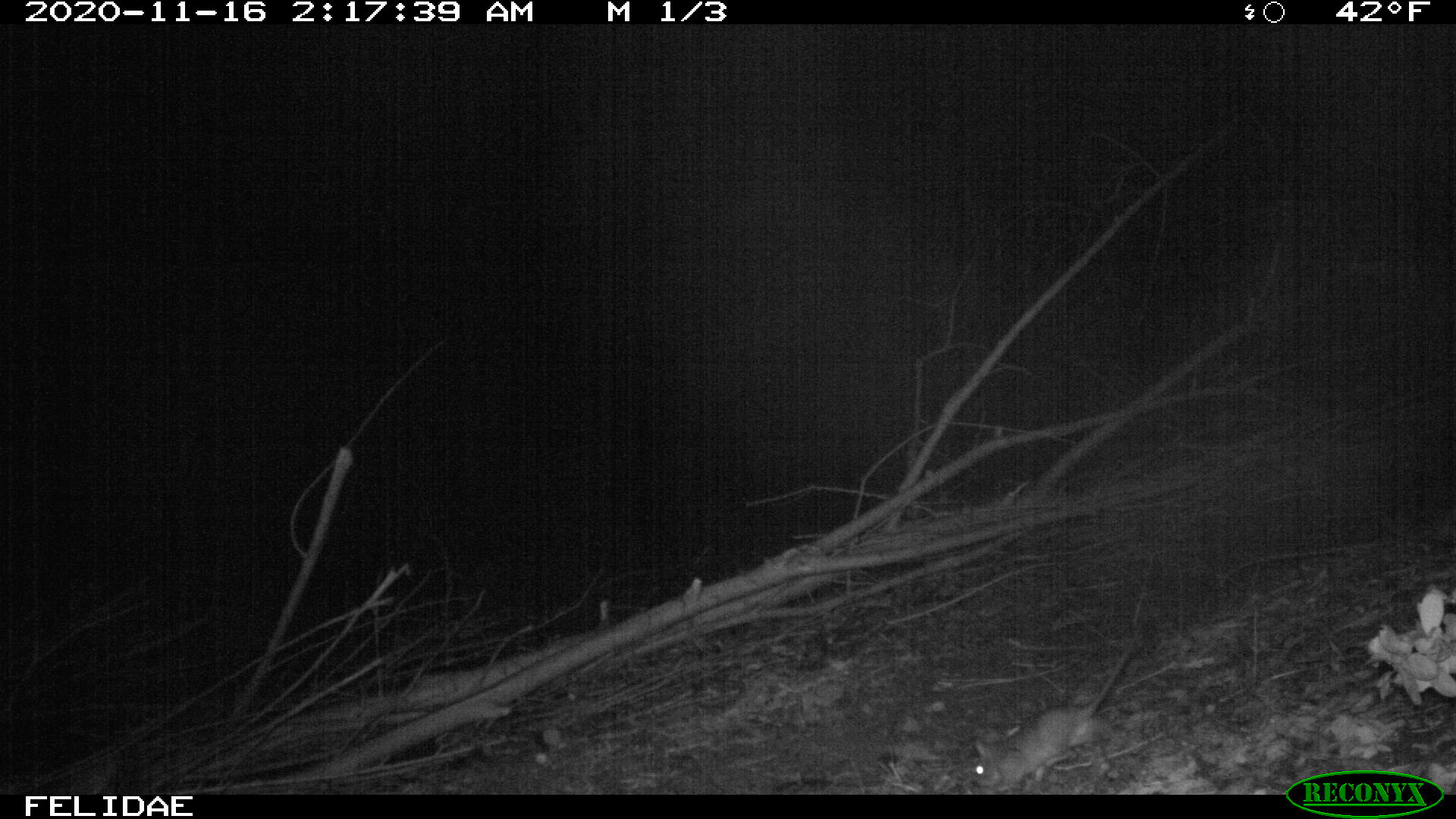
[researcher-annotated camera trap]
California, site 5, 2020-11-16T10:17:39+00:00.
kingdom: Animalia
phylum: Chordata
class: Mammalia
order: Rodentia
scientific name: Rodentia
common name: mouse or rat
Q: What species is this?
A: Mouse or rat (Rodentia).